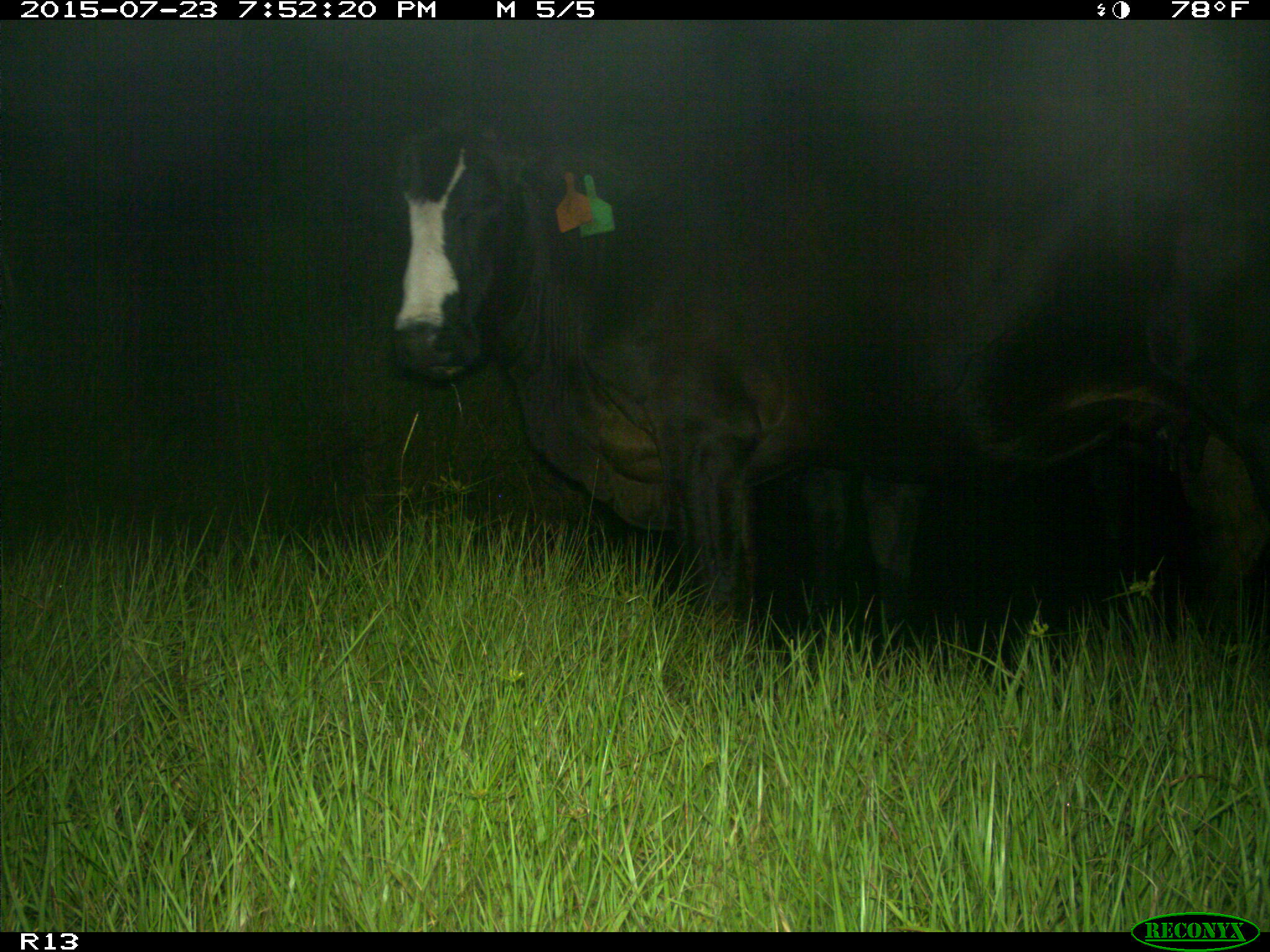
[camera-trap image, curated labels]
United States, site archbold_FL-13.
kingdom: Animalia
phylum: Chordata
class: Mammalia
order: Artiodactyla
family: Bovidae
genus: Bos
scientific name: Bos taurus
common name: domestic cow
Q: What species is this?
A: Bos taurus (domestic cow).